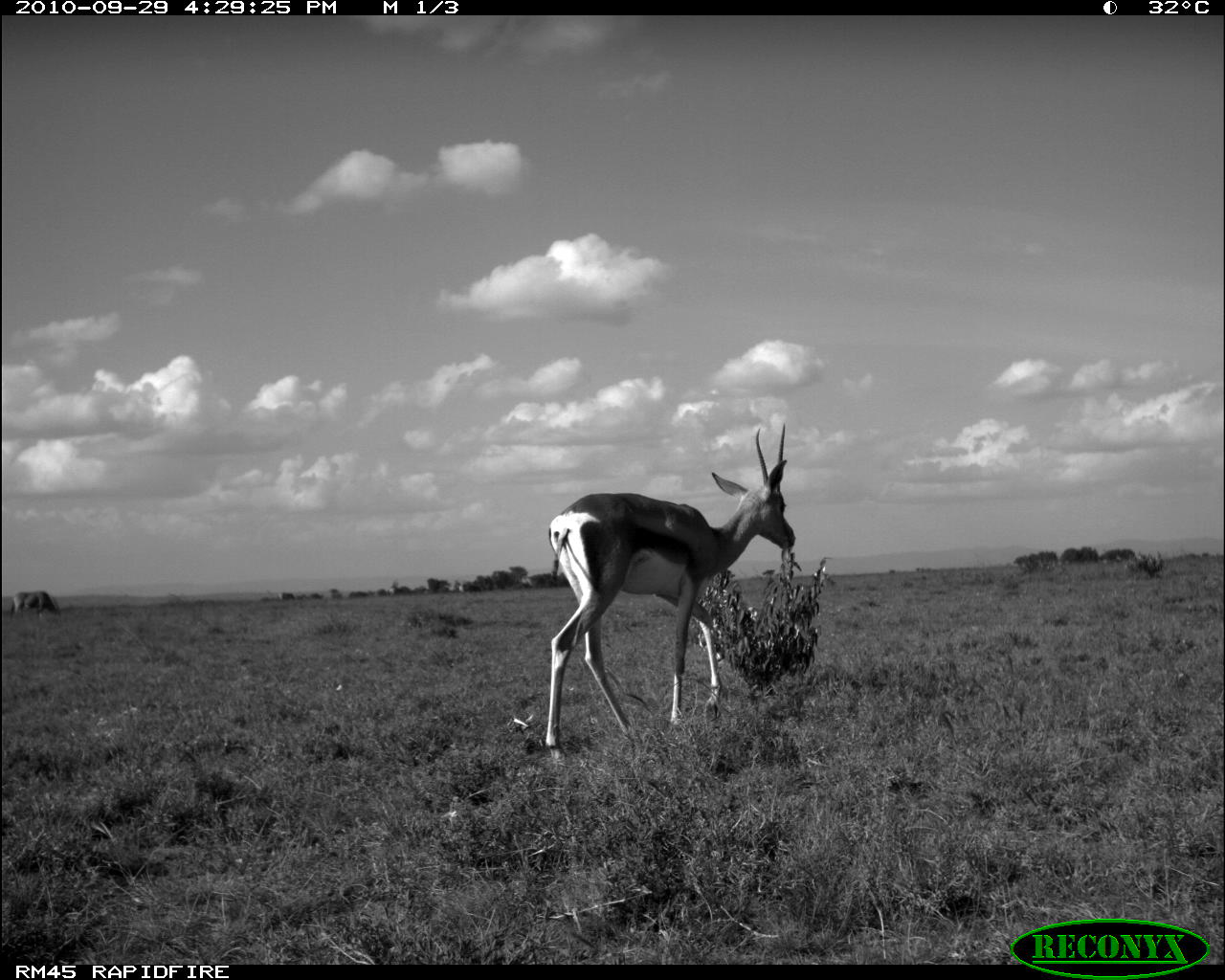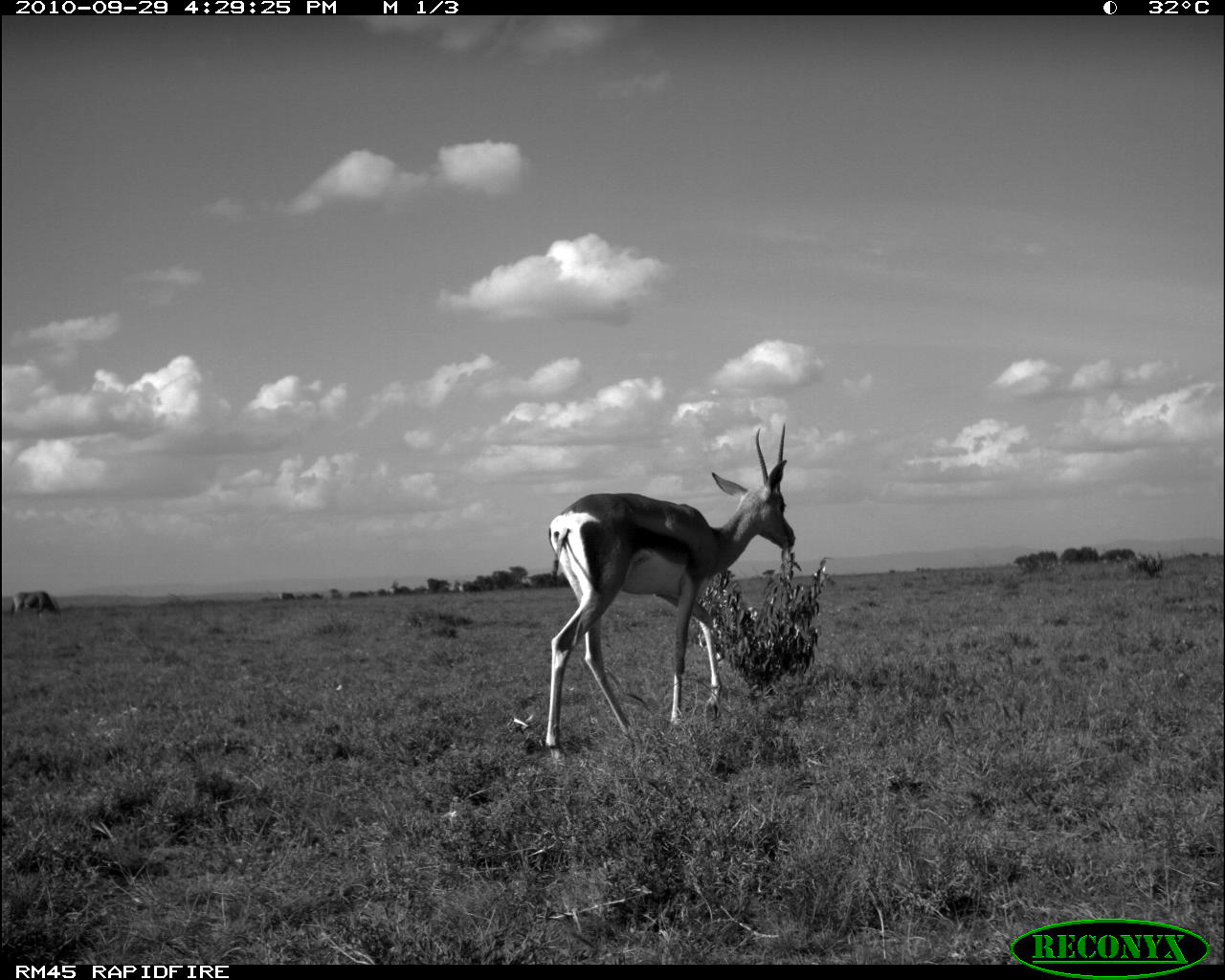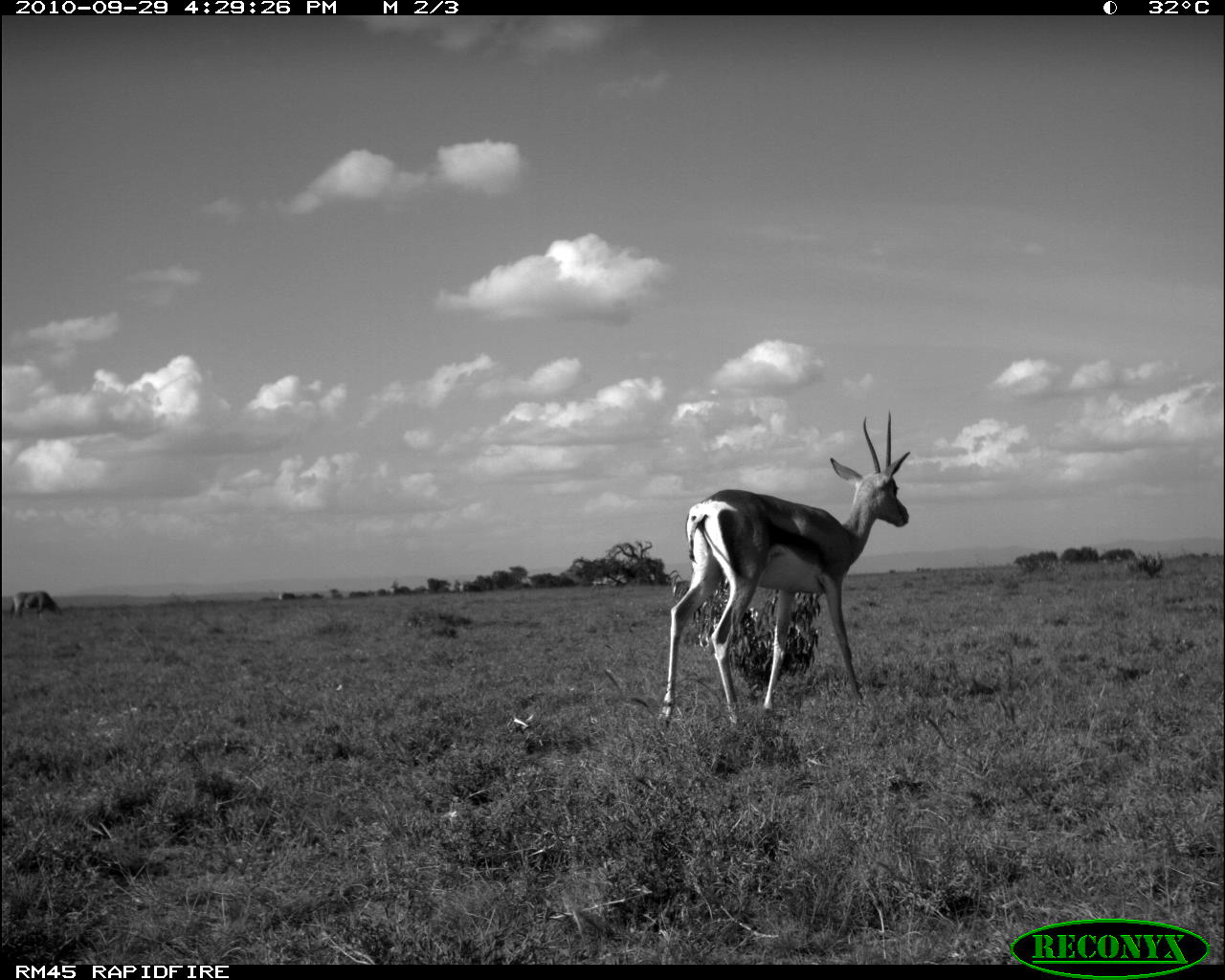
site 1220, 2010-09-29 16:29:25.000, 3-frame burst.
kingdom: Animalia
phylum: Chordata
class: Mammalia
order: Artiodactyla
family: Bovidae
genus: Nanger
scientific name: Nanger granti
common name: grant's gazelle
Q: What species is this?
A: Nanger granti (grant's gazelle).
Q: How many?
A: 1.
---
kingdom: Animalia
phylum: Chordata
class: Mammalia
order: Artiodactyla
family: Bovidae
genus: Oryx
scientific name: Oryx beisa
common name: east african oryx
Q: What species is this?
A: Oryx beisa (east african oryx).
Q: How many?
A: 1.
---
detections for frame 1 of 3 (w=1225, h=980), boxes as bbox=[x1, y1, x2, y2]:
nanger granti: bbox=[545, 424, 796, 771]; bbox=[10, 590, 62, 619]; bbox=[389, 577, 413, 595]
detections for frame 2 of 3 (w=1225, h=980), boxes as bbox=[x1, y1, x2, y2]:
oryx beisa: bbox=[543, 421, 795, 766]; bbox=[11, 590, 64, 619]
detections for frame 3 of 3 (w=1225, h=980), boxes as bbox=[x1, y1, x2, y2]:
nanger granti: bbox=[656, 409, 911, 727]; bbox=[10, 591, 65, 620]